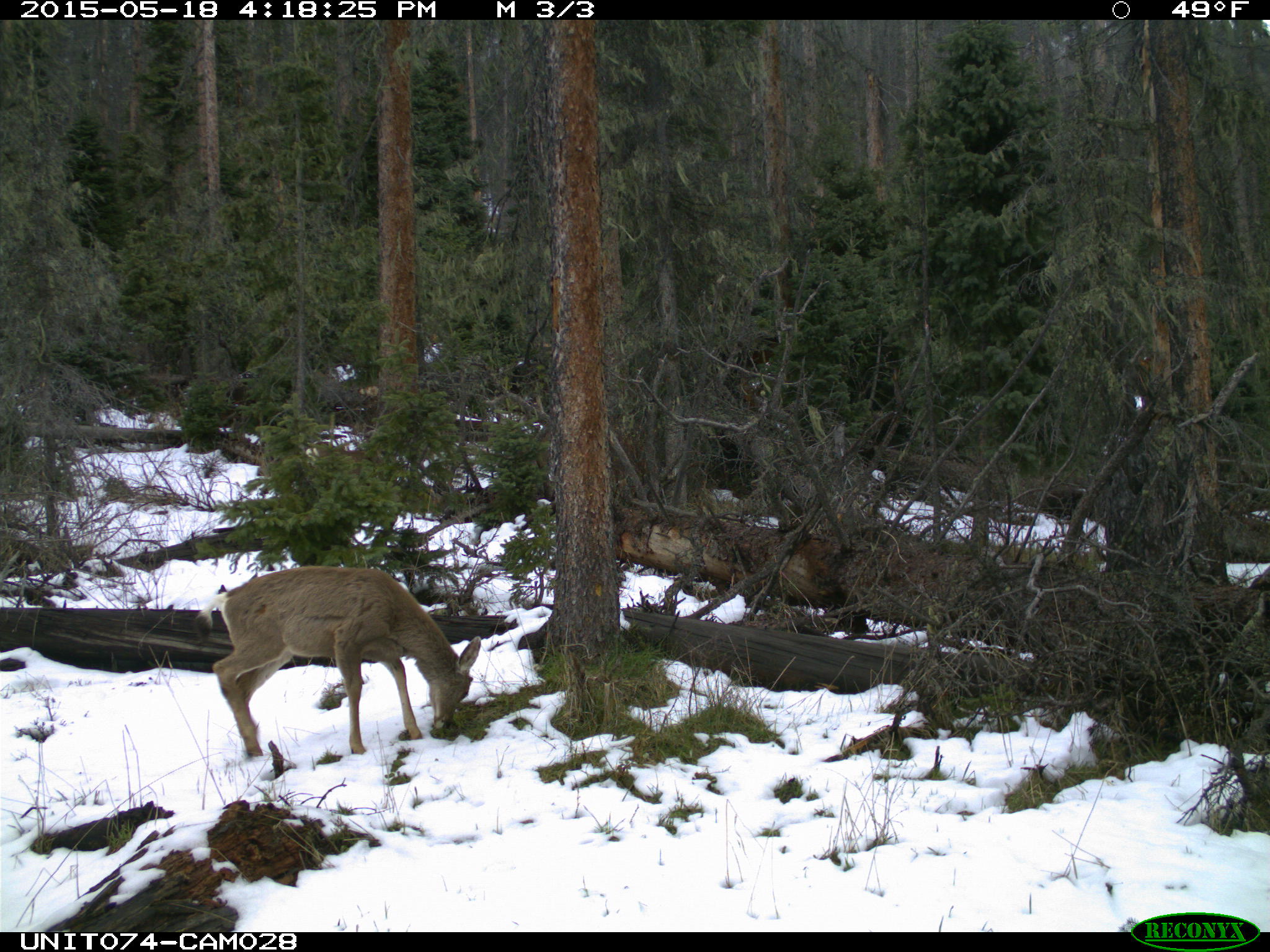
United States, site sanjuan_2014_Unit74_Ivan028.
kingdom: Animalia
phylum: Chordata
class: Mammalia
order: Artiodactyla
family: Cervidae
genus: Odocoileus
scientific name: Odocoileus hemionus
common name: mule deer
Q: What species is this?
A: Odocoileus hemionus (mule deer).